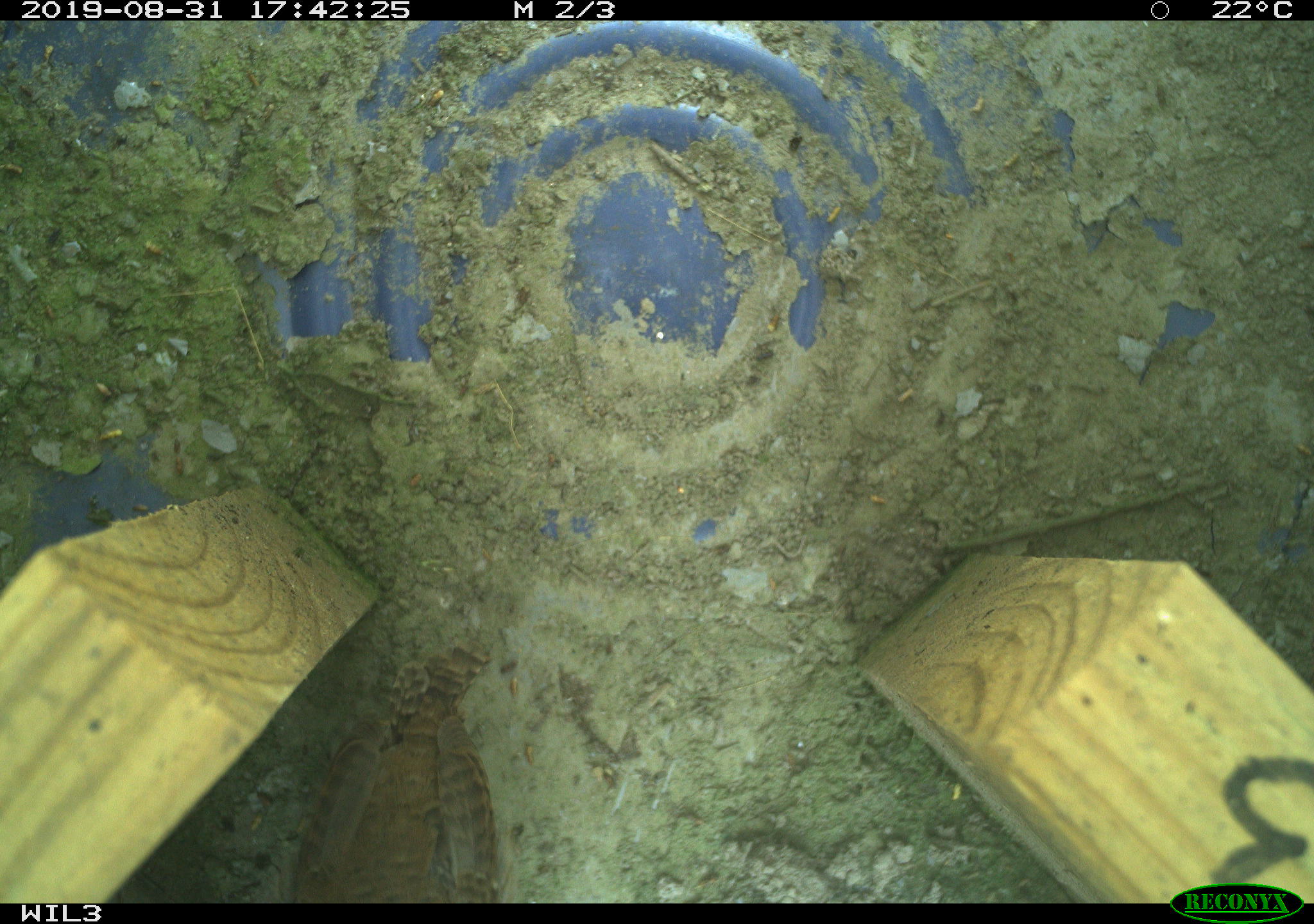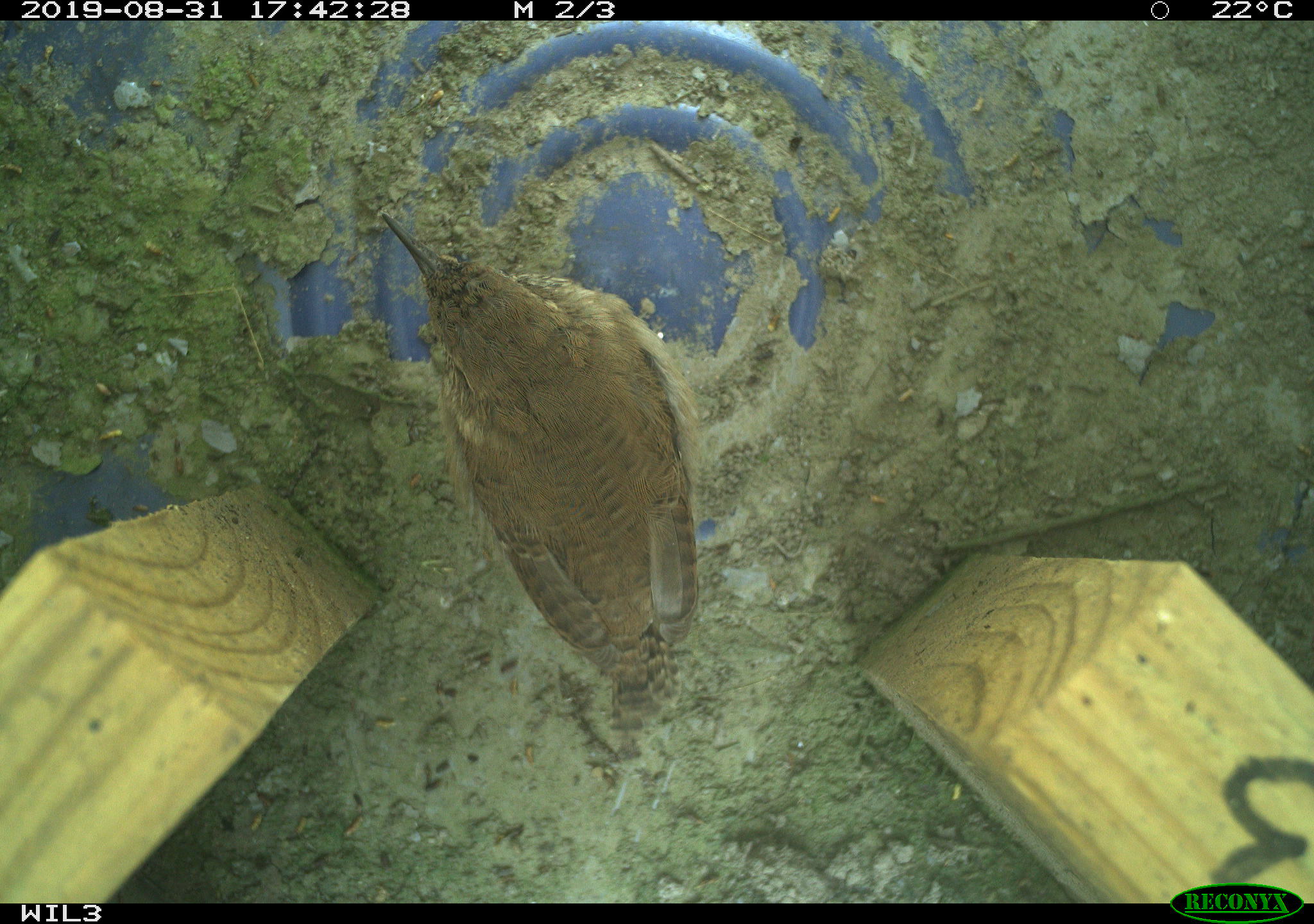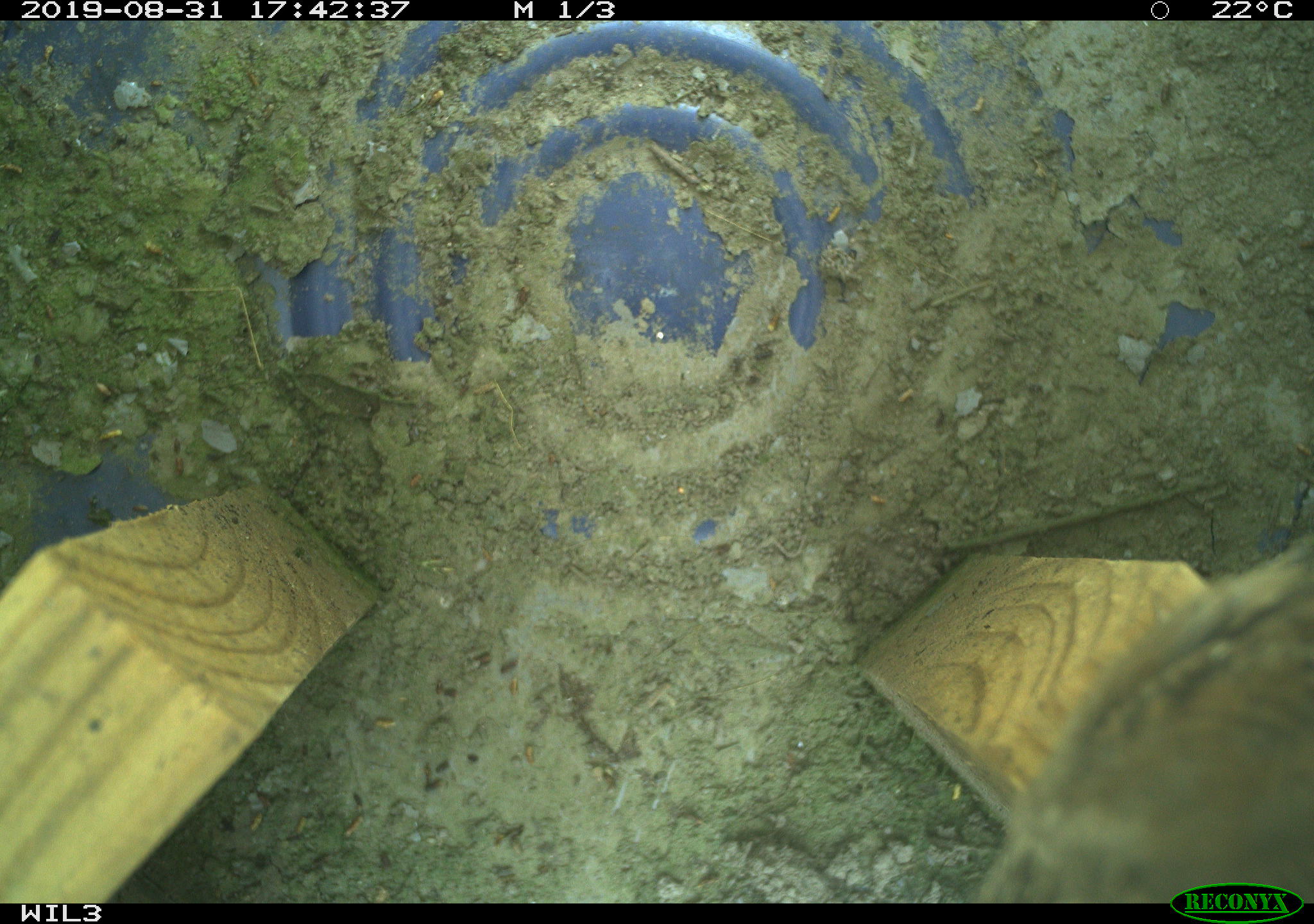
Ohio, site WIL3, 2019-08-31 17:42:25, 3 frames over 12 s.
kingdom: Animalia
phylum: Chordata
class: Aves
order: Passeriformes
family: Troglodytidae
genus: Troglodytes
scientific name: Troglodytes aedon aedon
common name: northern house wren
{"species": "northern house wren (Troglodytes aedon aedon)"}